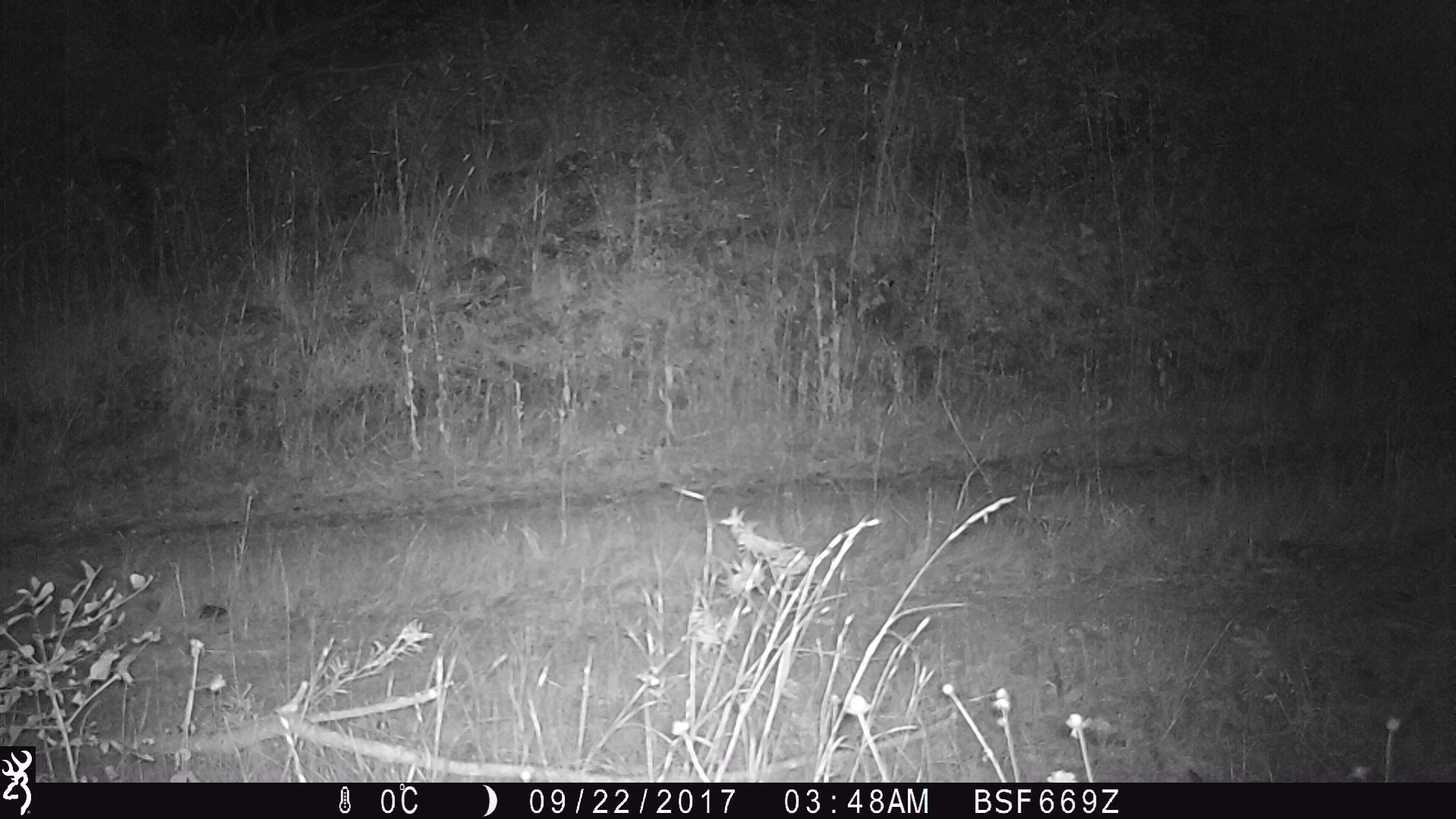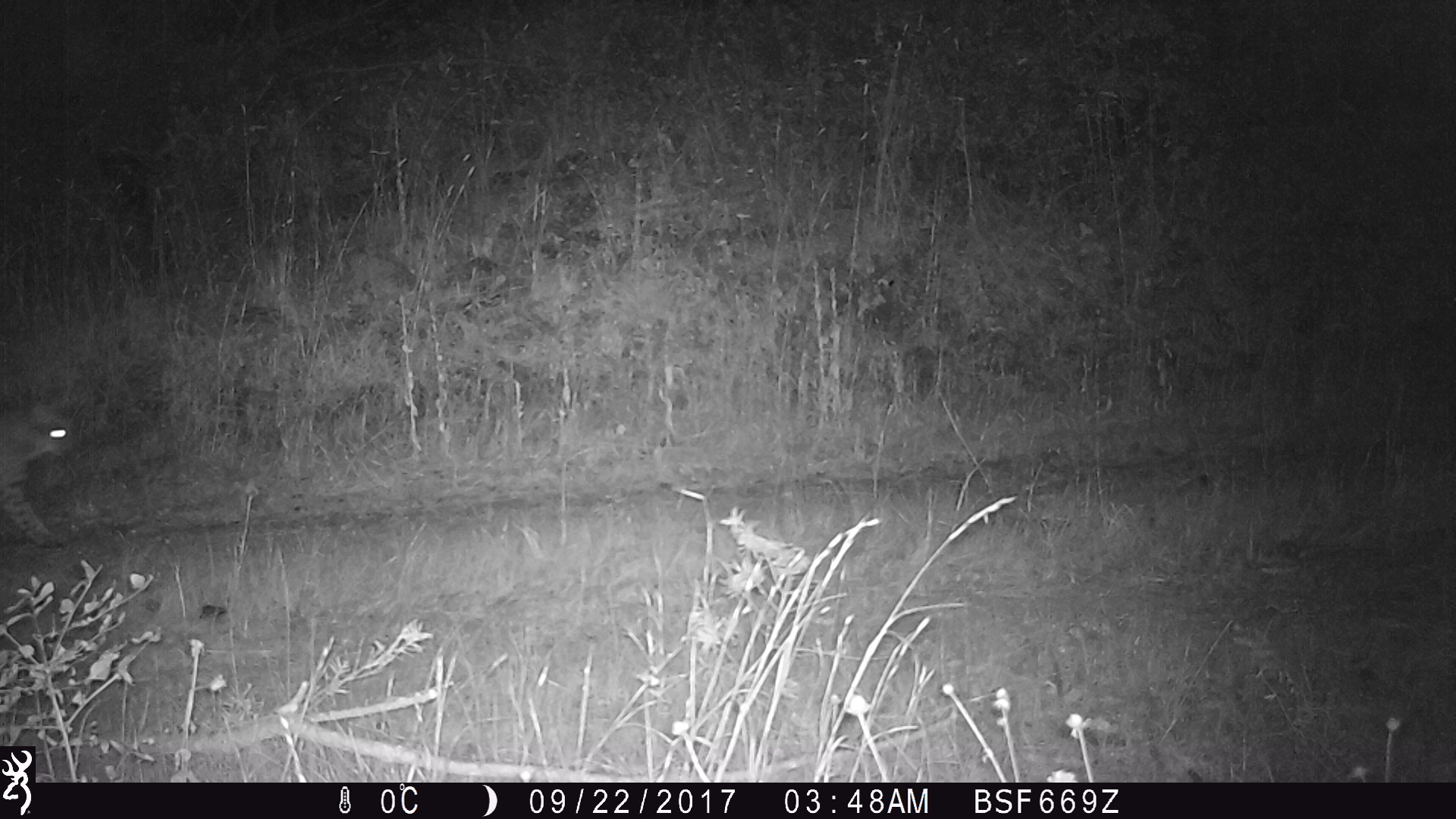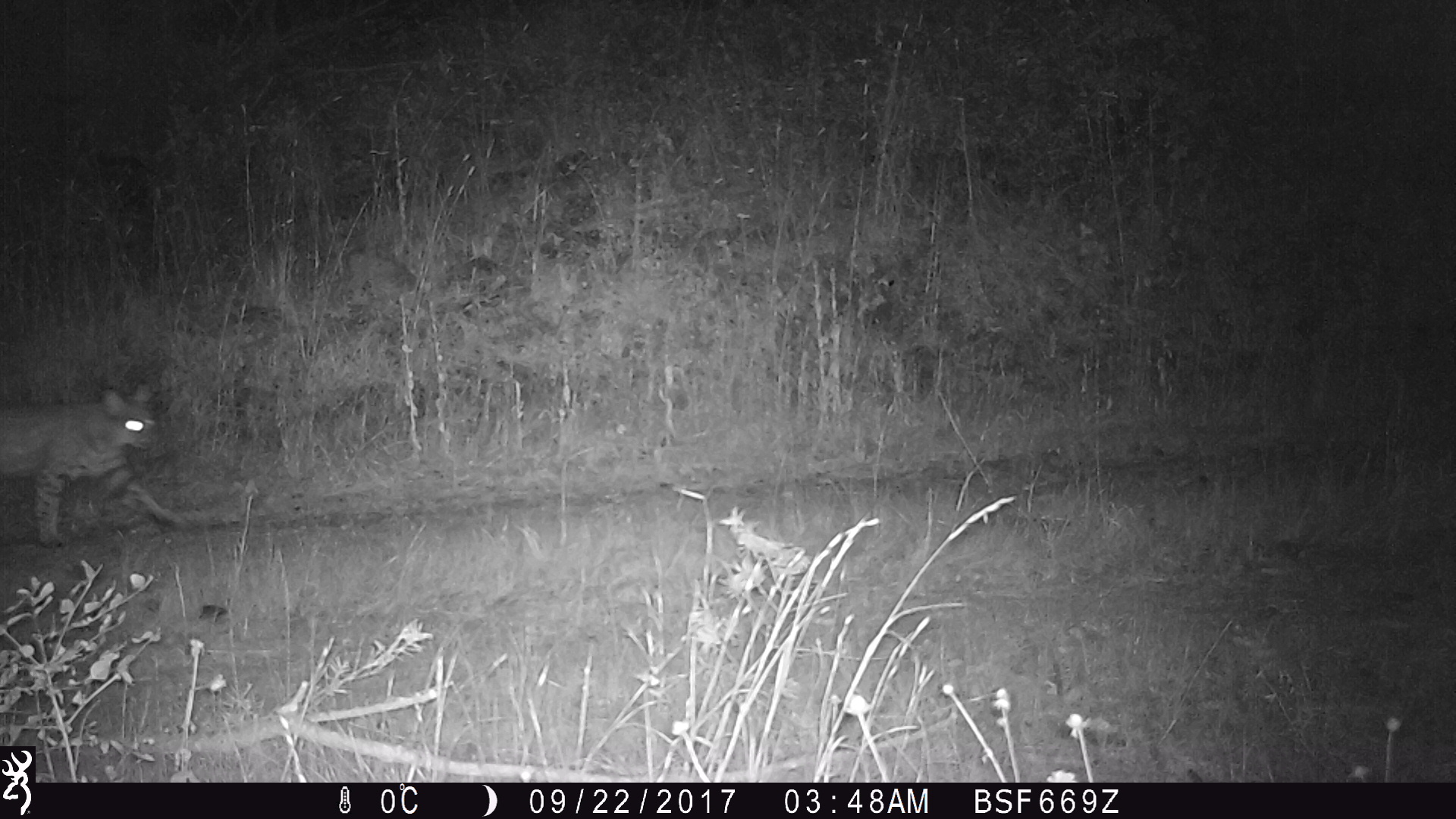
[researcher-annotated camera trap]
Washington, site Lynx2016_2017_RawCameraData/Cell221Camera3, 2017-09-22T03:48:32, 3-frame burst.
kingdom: Animalia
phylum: Chordata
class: Mammalia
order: Carnivora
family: Felidae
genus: Lynx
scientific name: Lynx rufus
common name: bobcat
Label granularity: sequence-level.